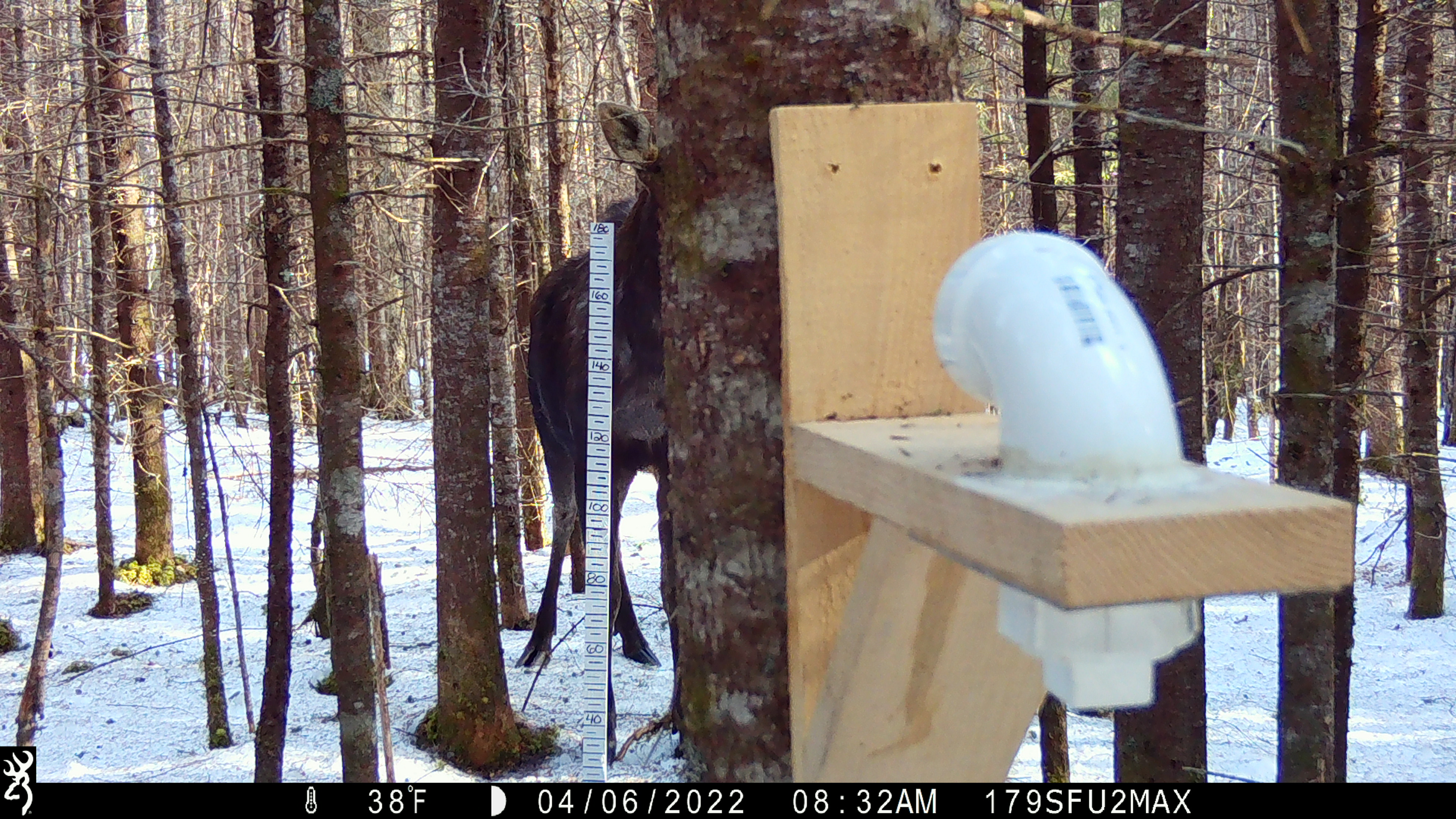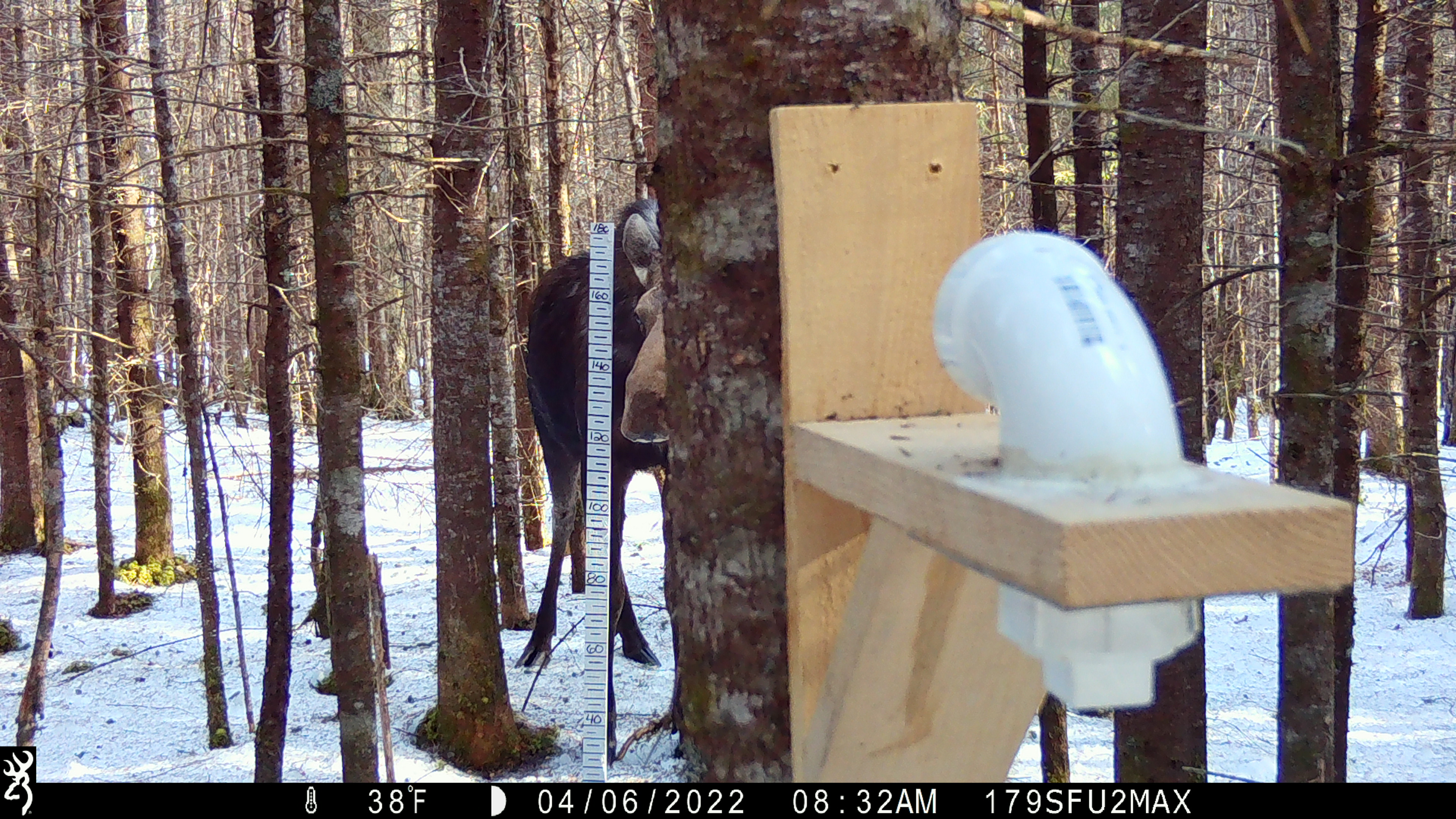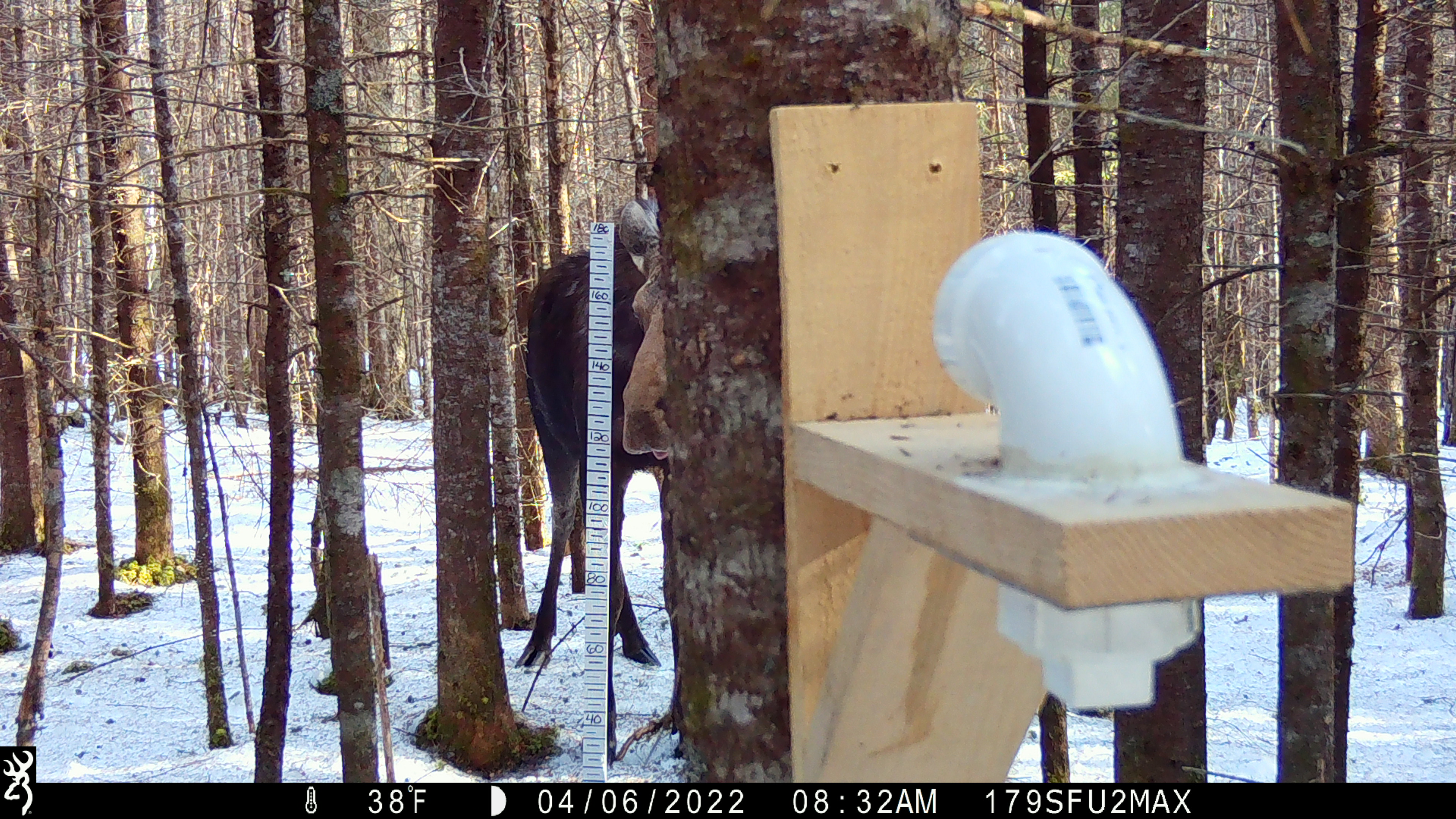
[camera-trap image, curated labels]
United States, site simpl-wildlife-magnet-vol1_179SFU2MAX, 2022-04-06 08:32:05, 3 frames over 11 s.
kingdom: Animalia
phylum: Chordata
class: Mammalia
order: Artiodactyla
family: Cervidae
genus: Alces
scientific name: Alces alces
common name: moose